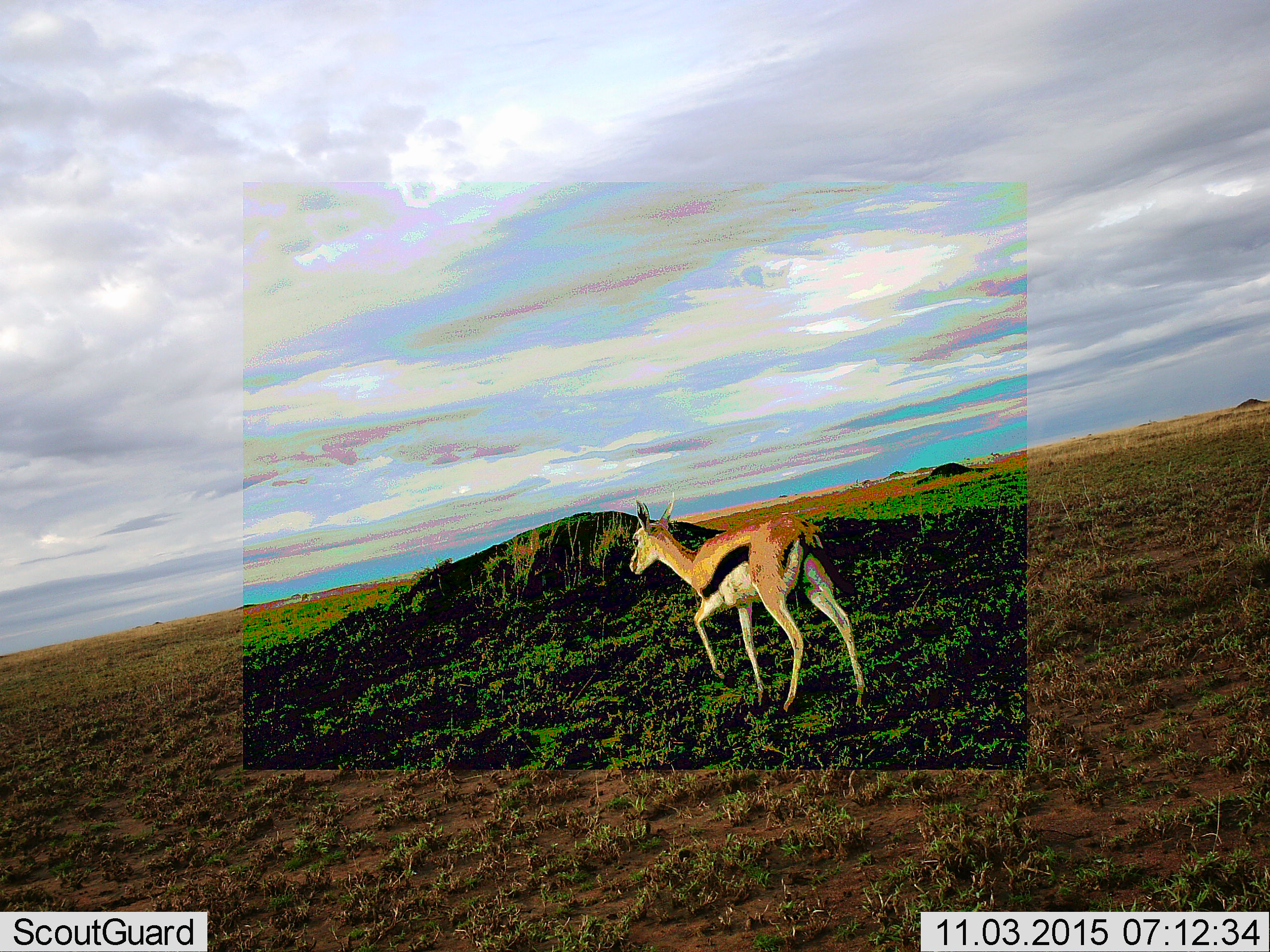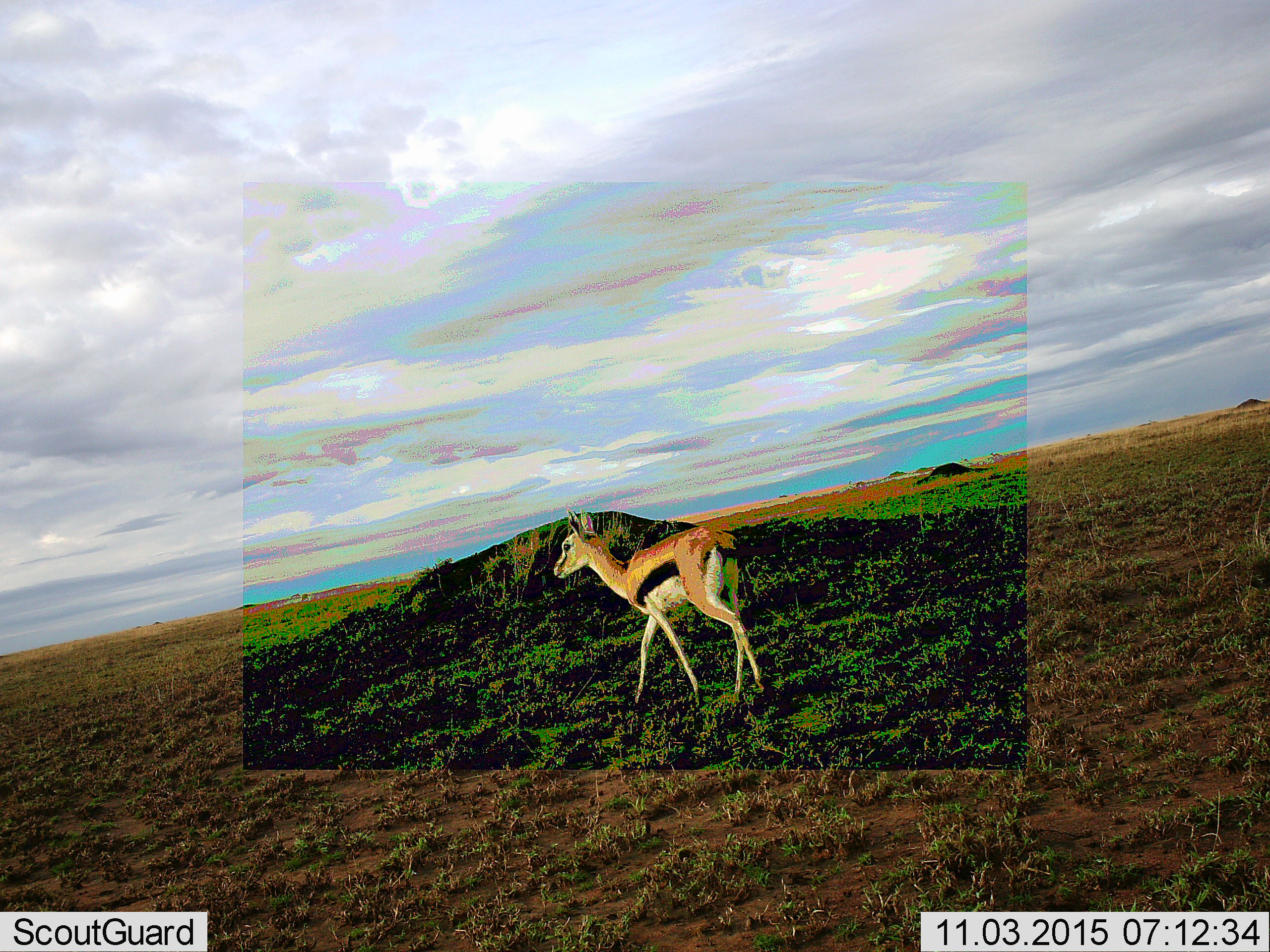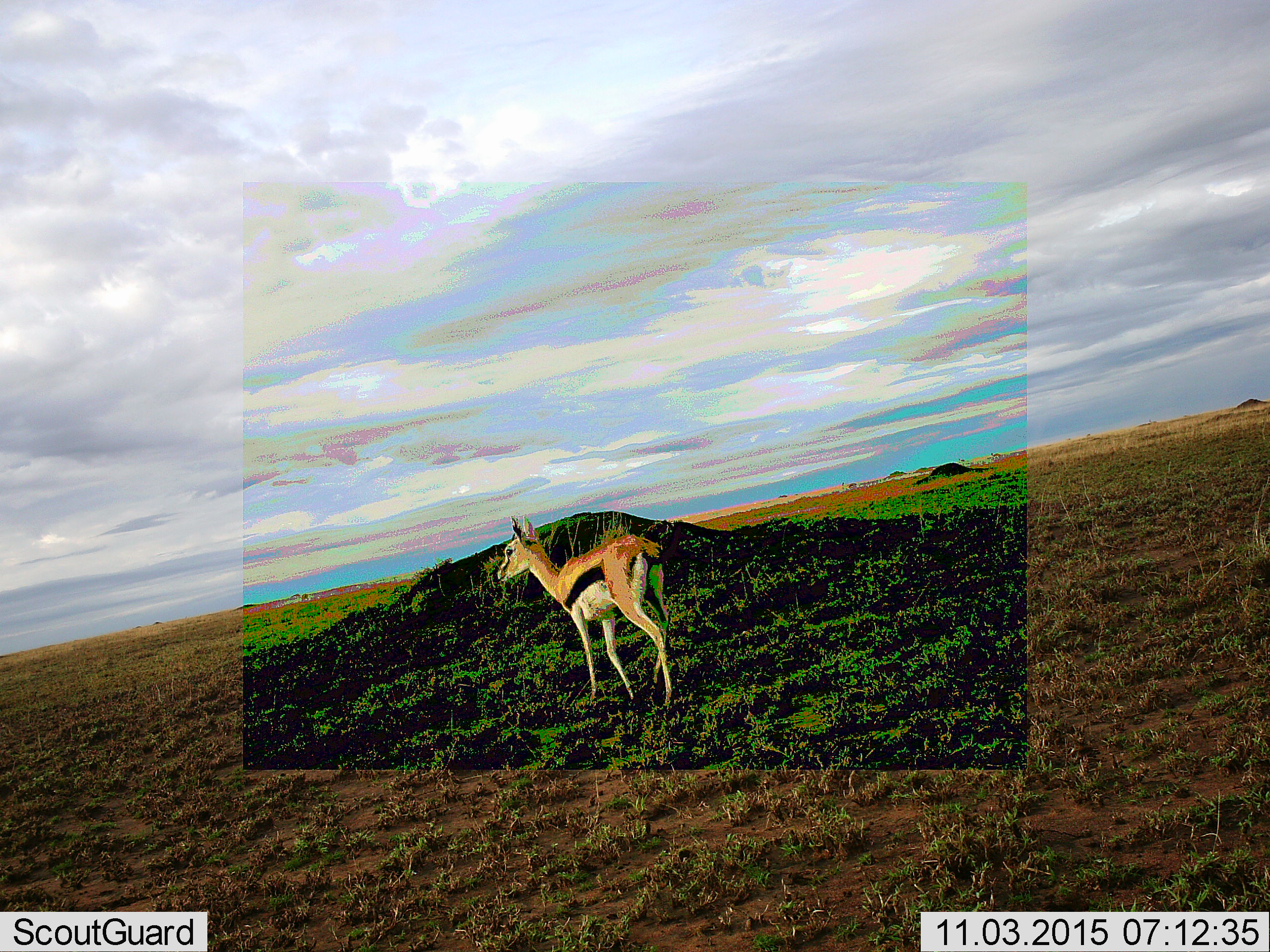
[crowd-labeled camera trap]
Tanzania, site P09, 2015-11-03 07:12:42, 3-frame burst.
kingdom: Animalia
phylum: Chordata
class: Mammalia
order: Artiodactyla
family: Bovidae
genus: Eudorcas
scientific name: Eudorcas thomsonii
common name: thomson's gazelle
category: gazellethomsons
Gazellethomsons (thomson's gazelle) (Eudorcas thomsonii), count 1. Behavior (volunteer vote fractions): standing 33%, resting 0%, moving 89%, interacting 0%. Young present (vote fraction): 0%. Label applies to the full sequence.